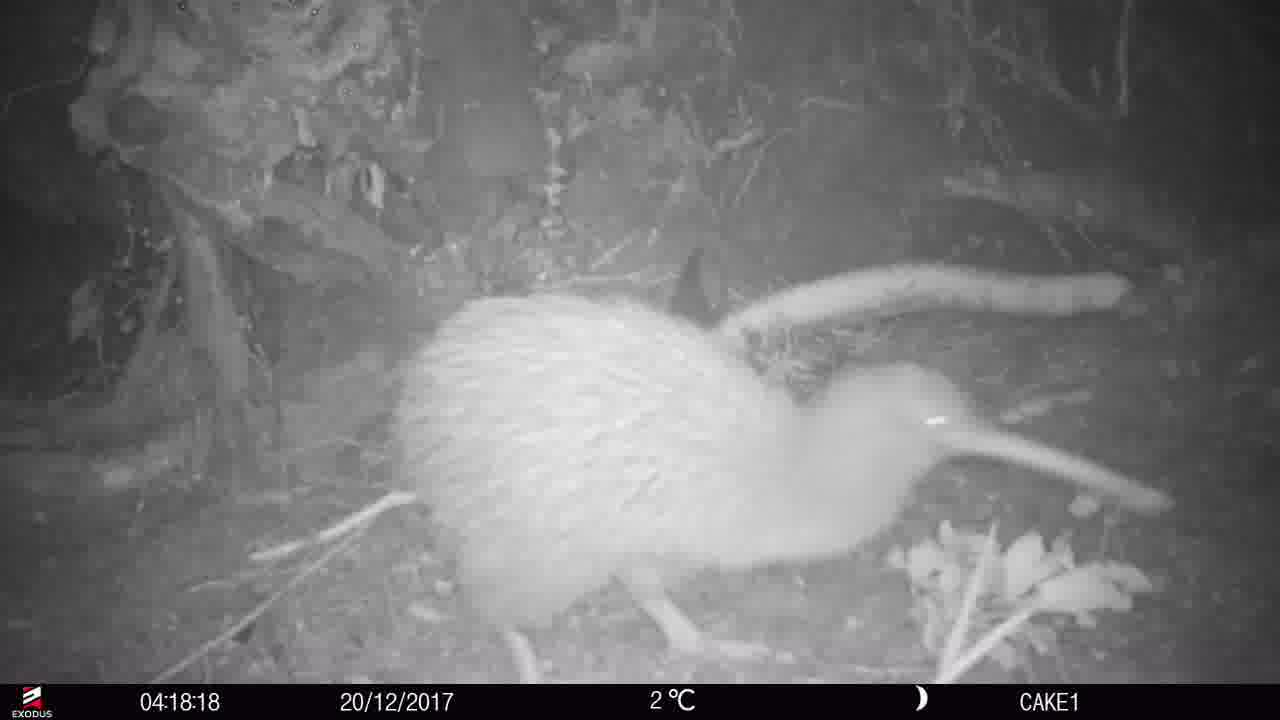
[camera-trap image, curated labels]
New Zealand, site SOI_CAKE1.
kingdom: Animalia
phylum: Chordata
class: Aves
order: Apterygiformes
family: Apterygidae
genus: Apteryx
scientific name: Apteryx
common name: kiwi